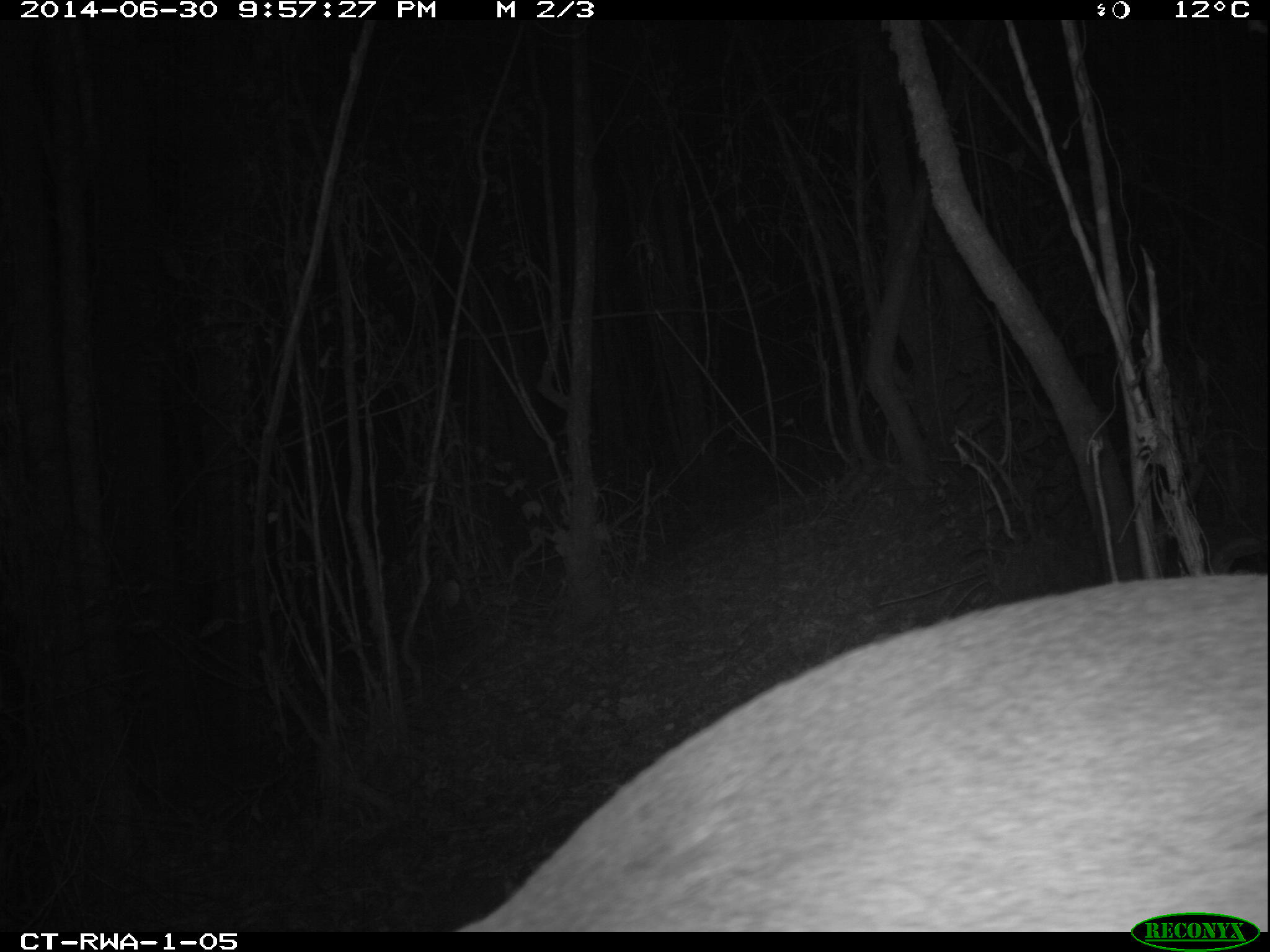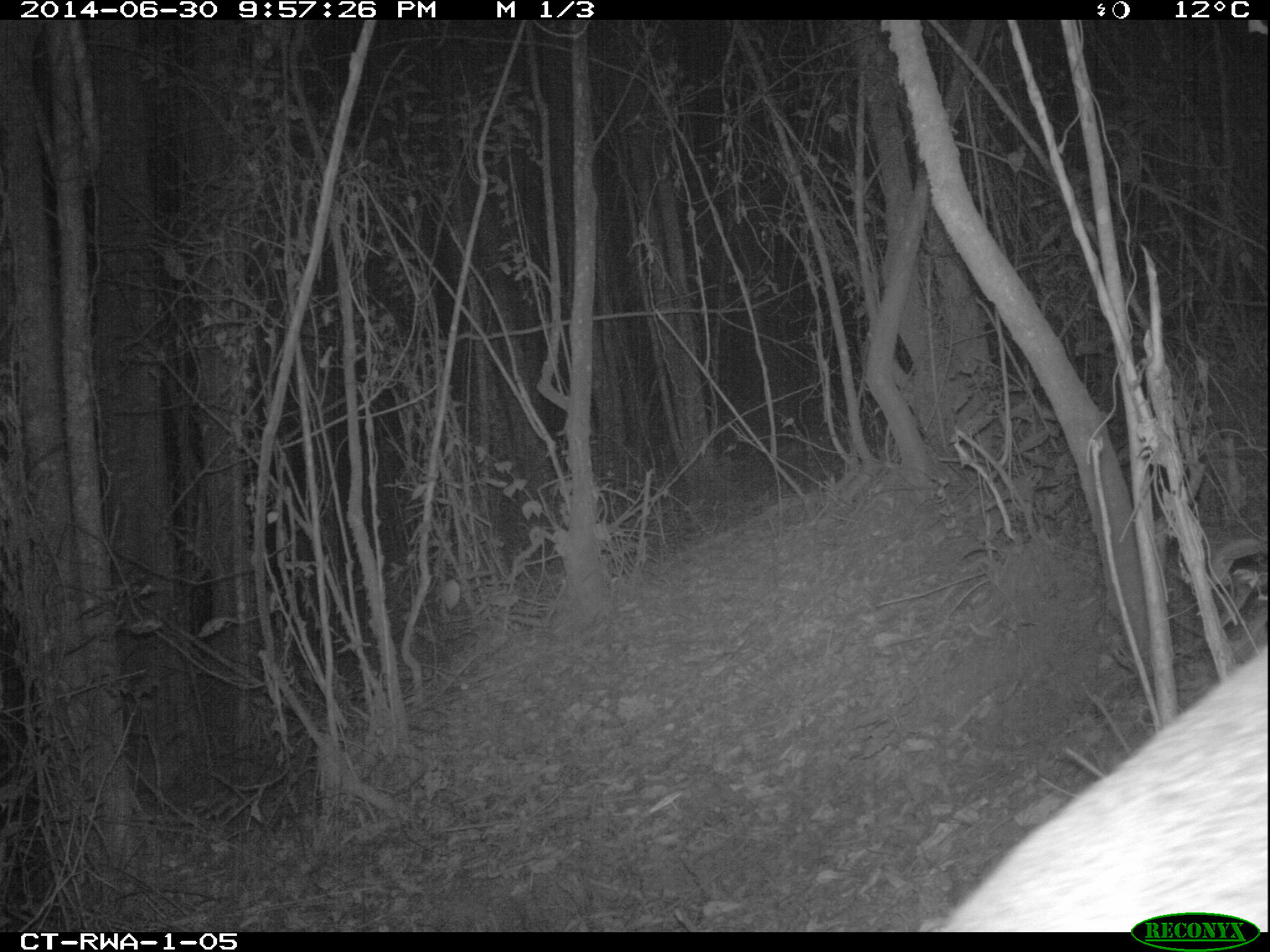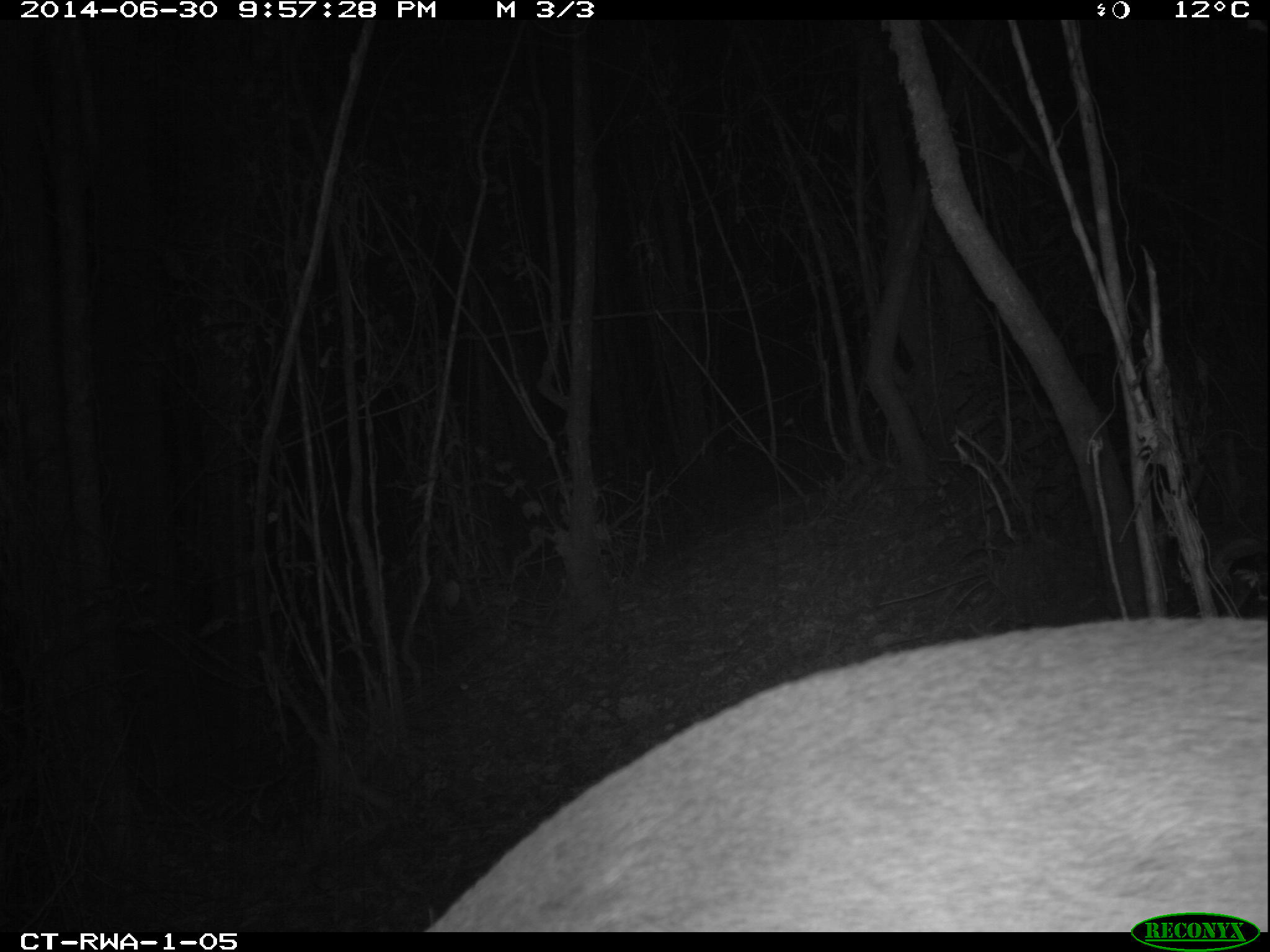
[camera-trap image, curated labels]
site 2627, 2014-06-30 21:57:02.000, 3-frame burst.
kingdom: Animalia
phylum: Chordata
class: Mammalia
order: Artiodactyla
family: Bovidae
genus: Cephalophus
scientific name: Cephalophus nigrifrons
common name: black-fronted duiker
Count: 1.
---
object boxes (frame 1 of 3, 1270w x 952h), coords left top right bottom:
cephalophus nigrifrons: 444 574 1266 932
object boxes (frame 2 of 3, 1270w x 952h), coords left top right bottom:
cephalophus nigrifrons: 937 641 1270 928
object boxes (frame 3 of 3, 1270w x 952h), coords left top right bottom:
cephalophus nigrifrons: 425 615 1270 930